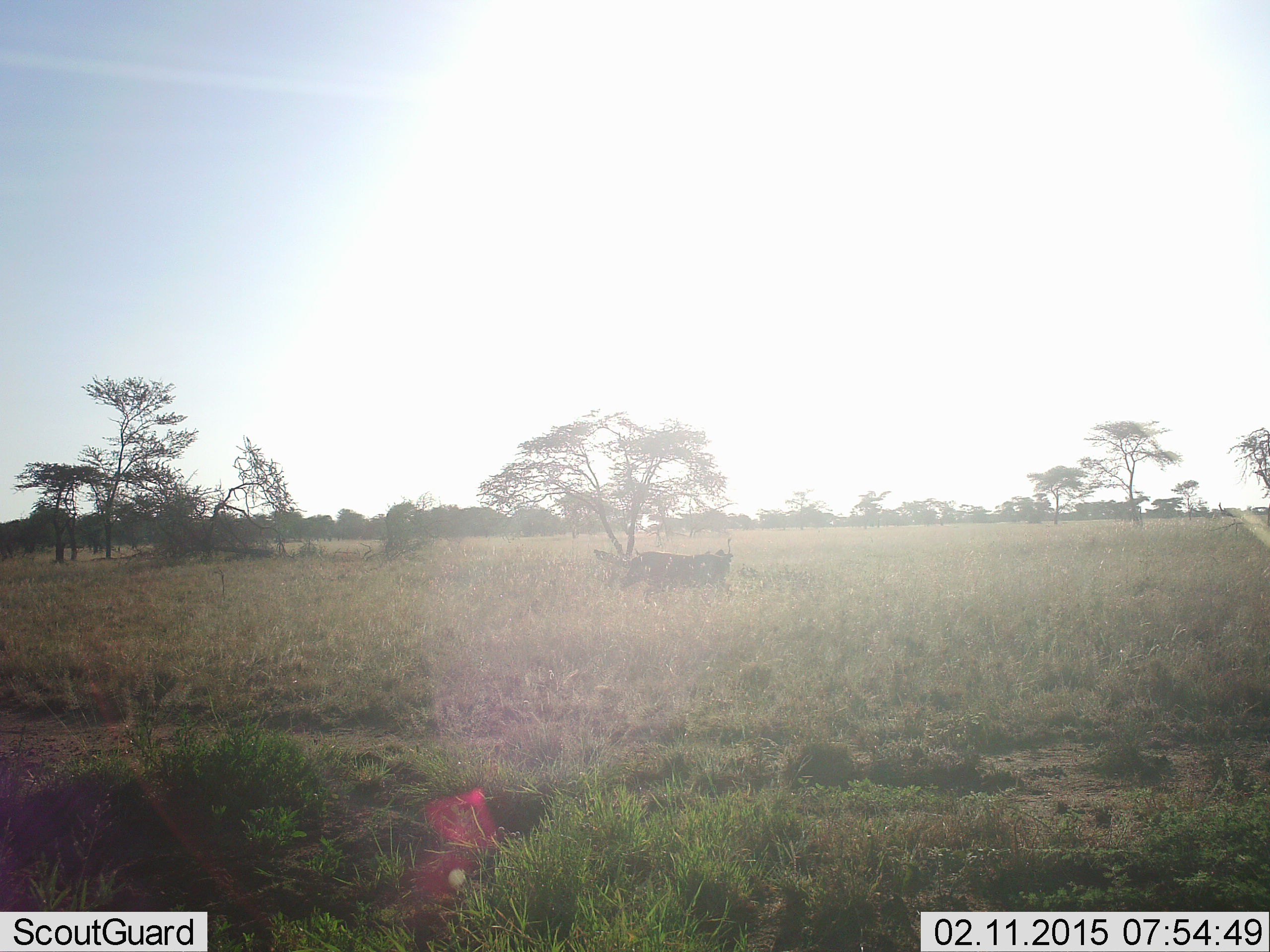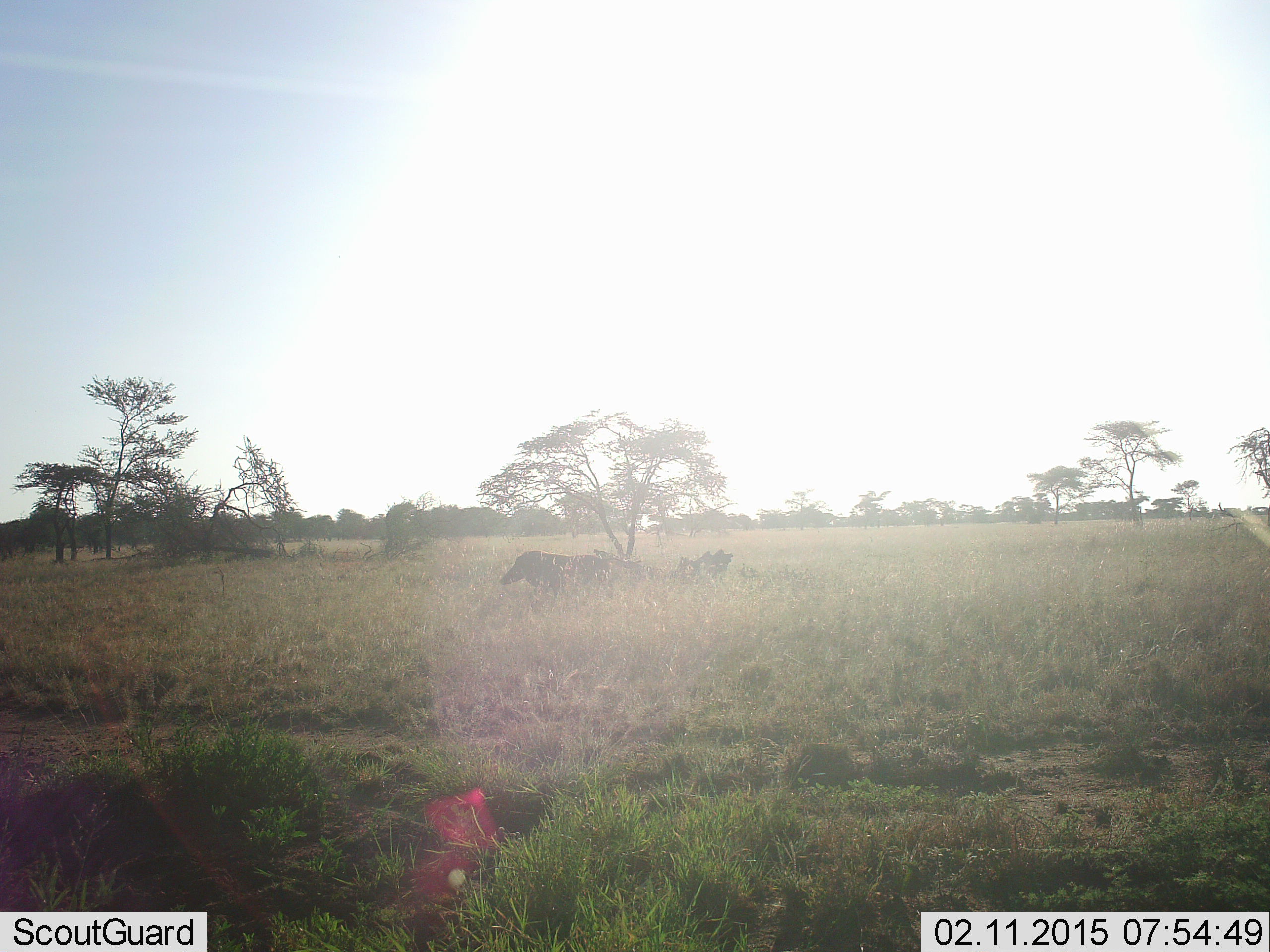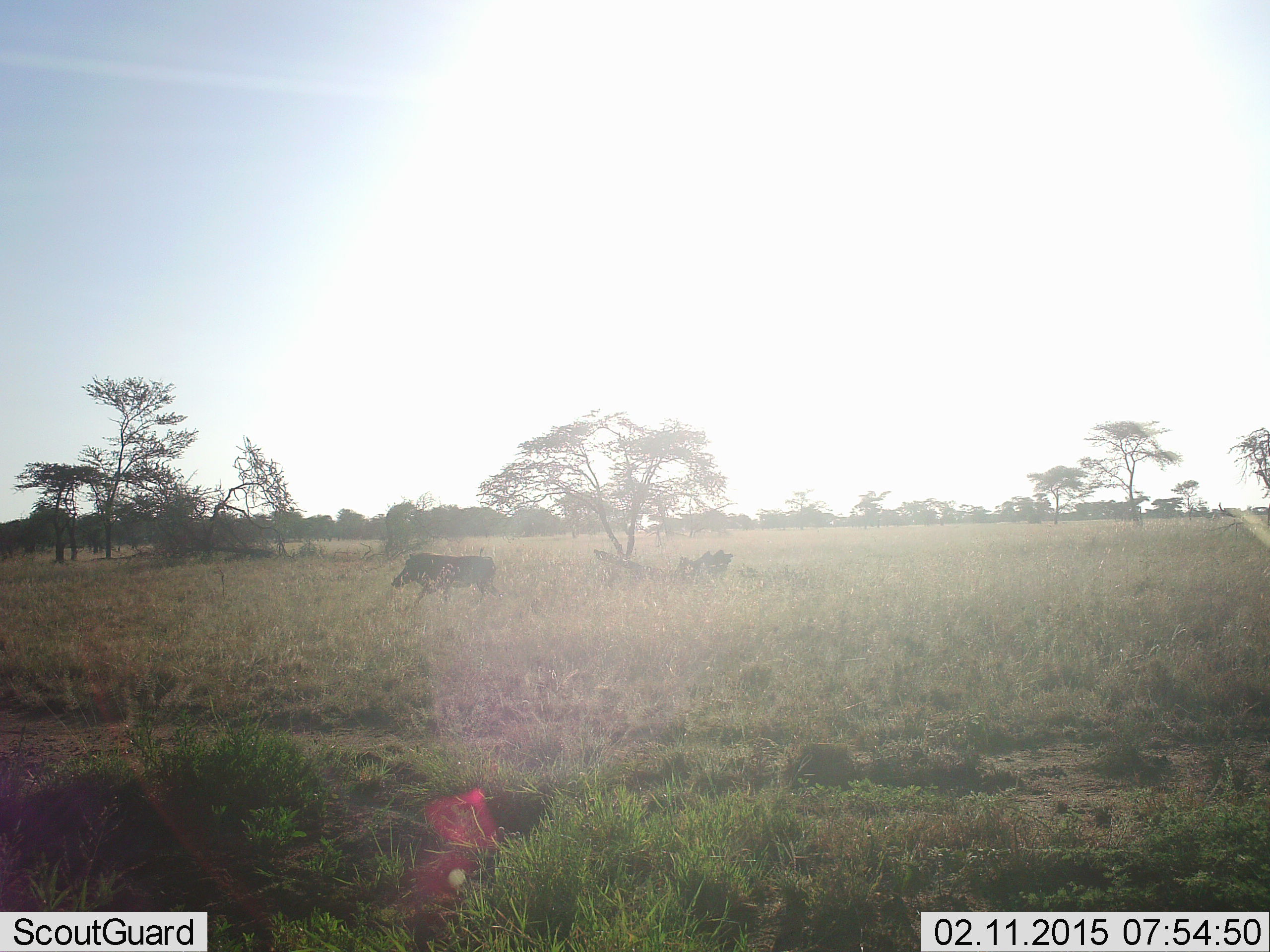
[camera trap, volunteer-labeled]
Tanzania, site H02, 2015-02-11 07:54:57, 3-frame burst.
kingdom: Animalia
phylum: Chordata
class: Mammalia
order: Artiodactyla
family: Suidae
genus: Phacochoerus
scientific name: Phacochoerus africanus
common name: warthog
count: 1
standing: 0%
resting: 0%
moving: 100%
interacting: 0%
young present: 0%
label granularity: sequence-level